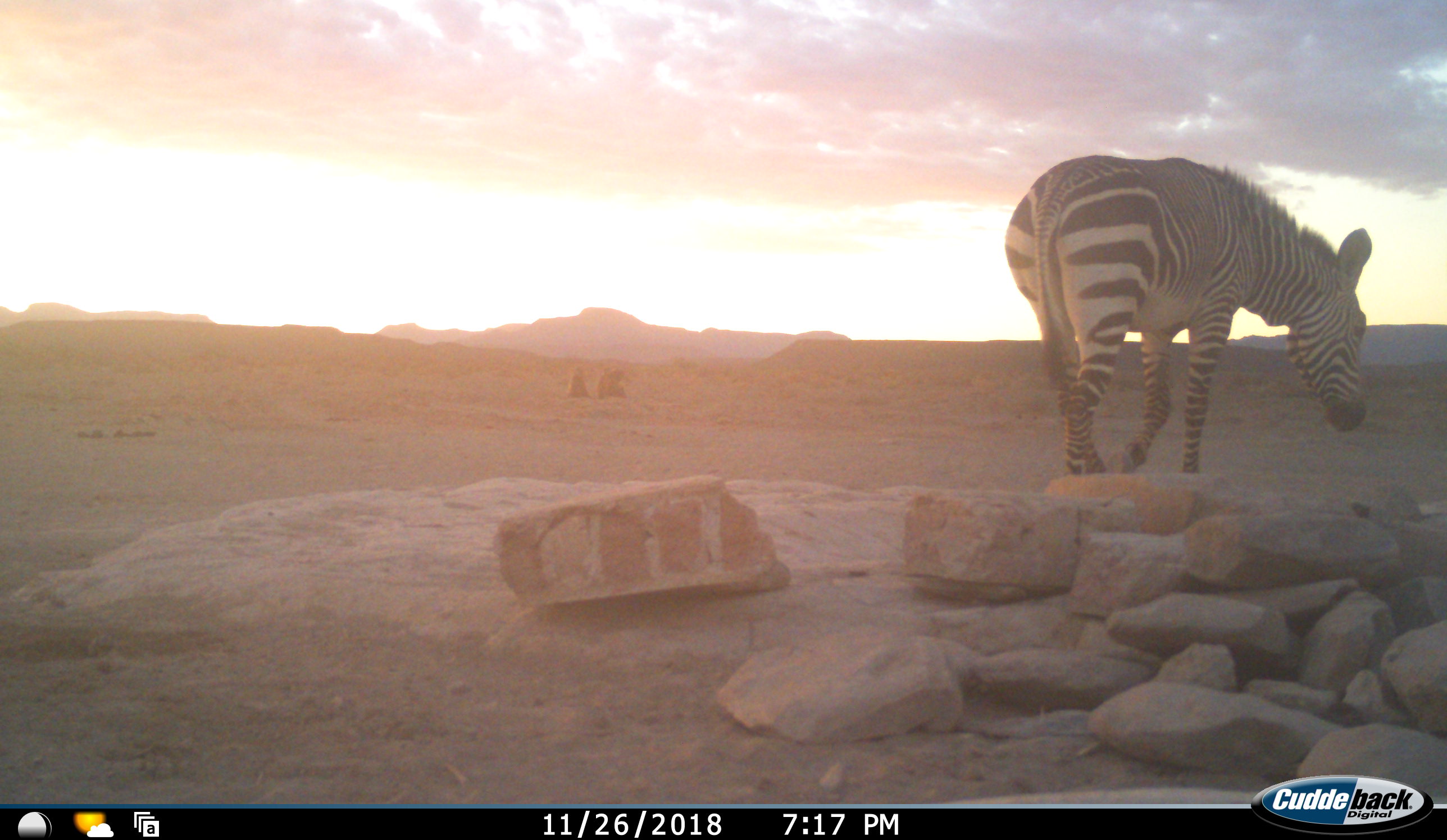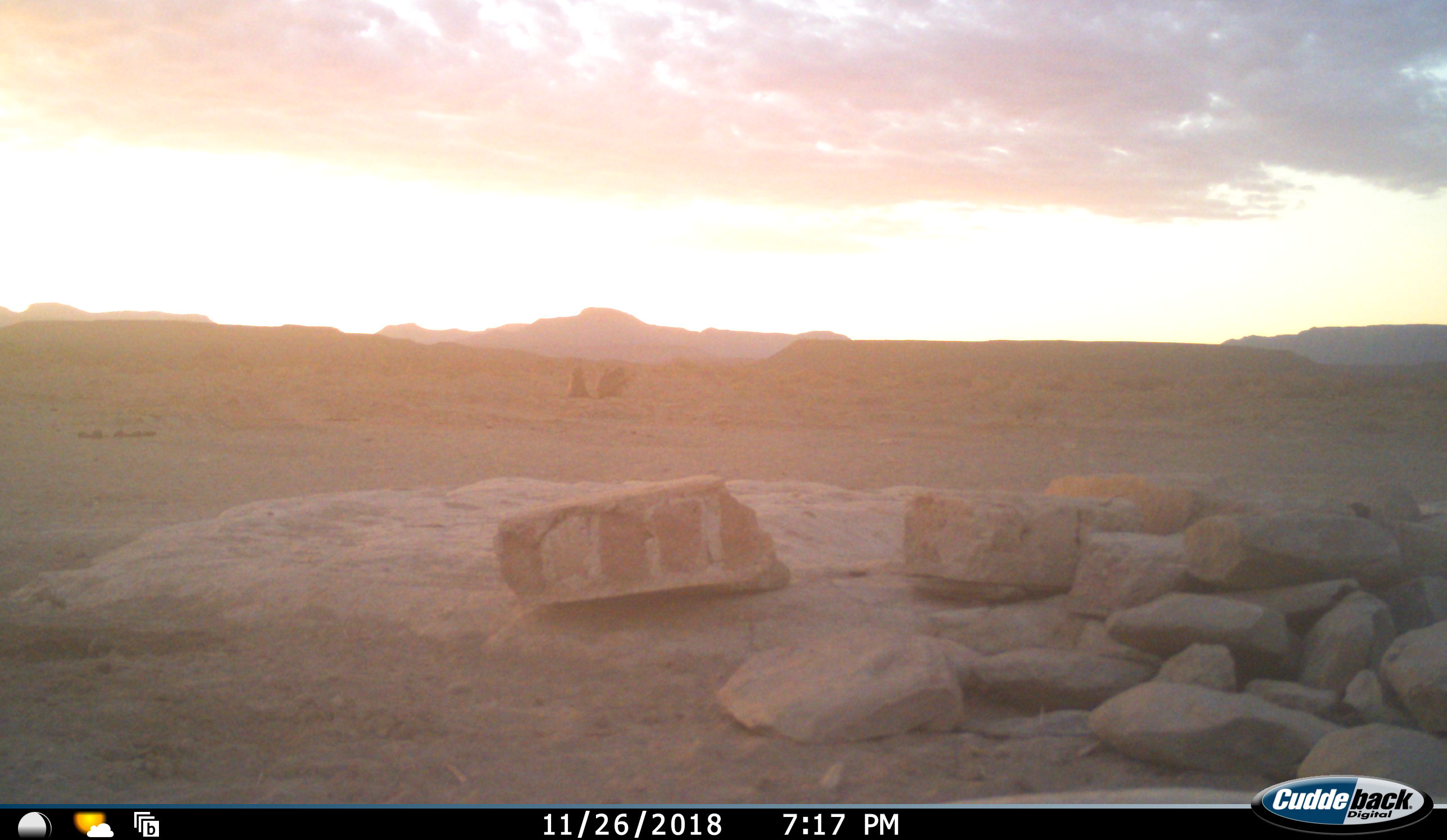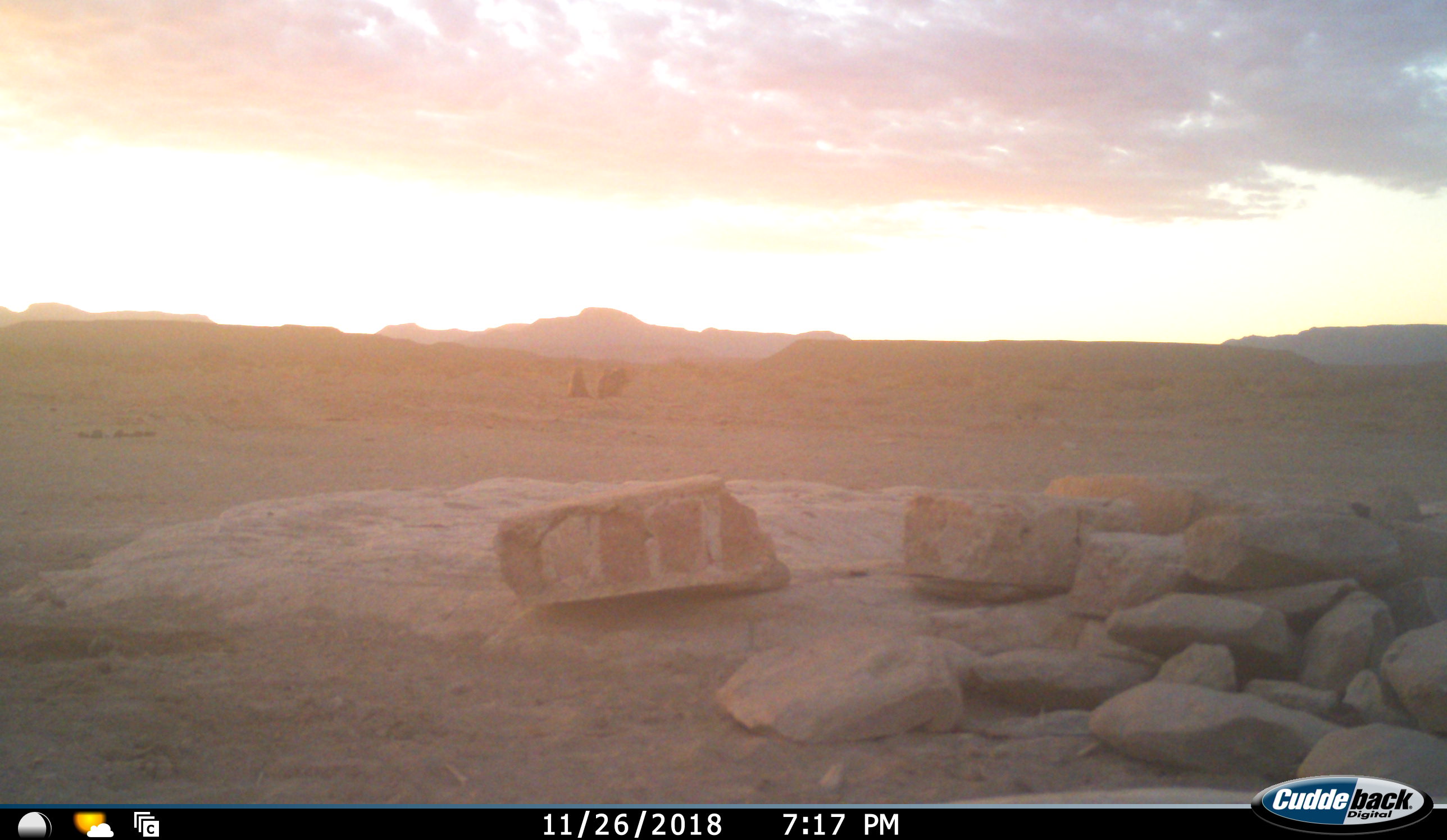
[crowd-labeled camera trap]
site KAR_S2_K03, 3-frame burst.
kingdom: Animalia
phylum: Chordata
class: Mammalia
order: Primates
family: Cercopithecidae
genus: Papio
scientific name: Papio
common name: baboon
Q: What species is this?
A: Baboon (Papio).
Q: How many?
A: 3.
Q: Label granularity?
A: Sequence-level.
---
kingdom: Animalia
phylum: Chordata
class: Mammalia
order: Perissodactyla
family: Equidae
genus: Equus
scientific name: Equus zebra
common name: mountain zebra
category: zebramountain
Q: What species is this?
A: Zebramountain (mountain zebra) (Equus zebra).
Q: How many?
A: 1.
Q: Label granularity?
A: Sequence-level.